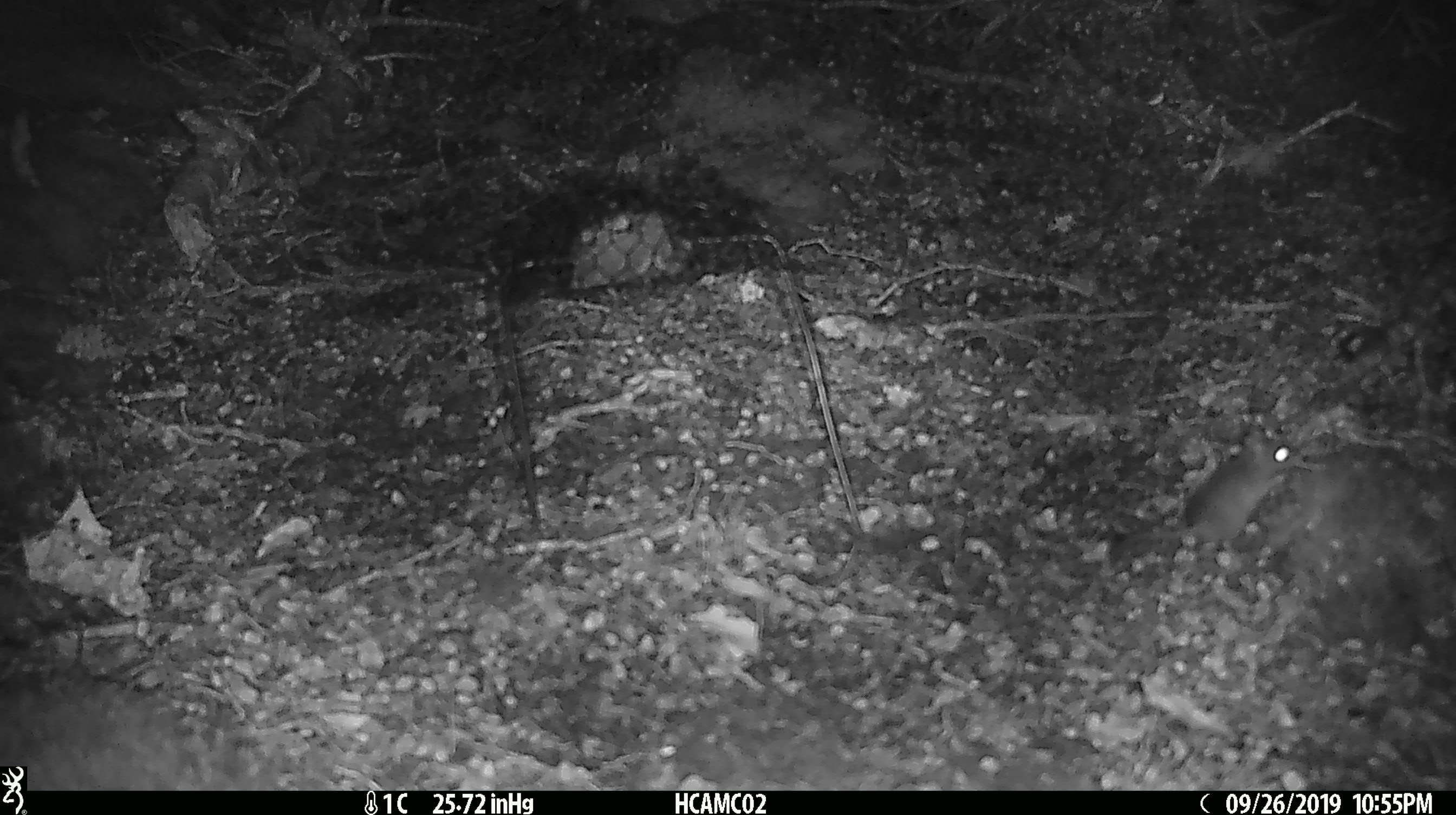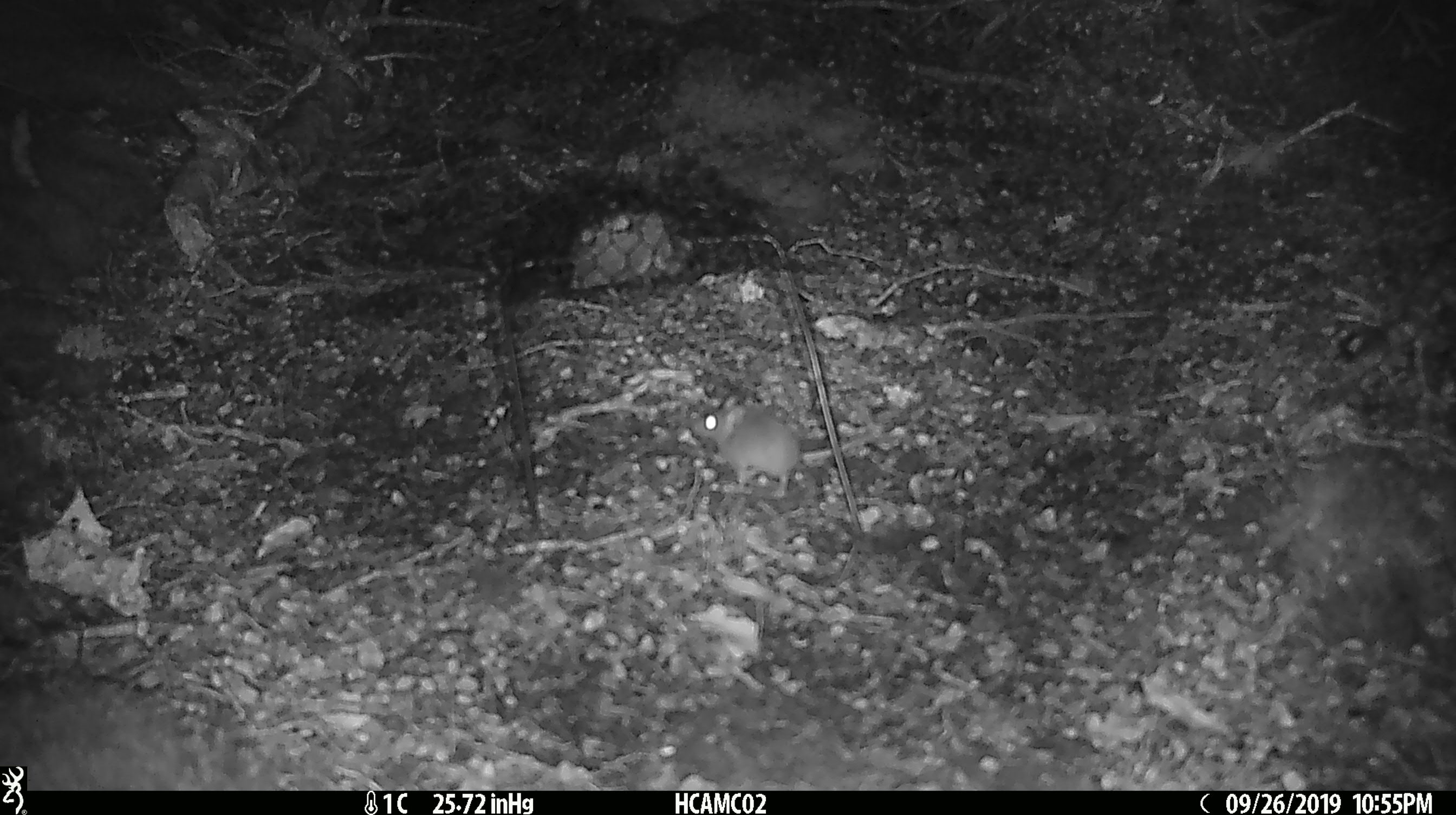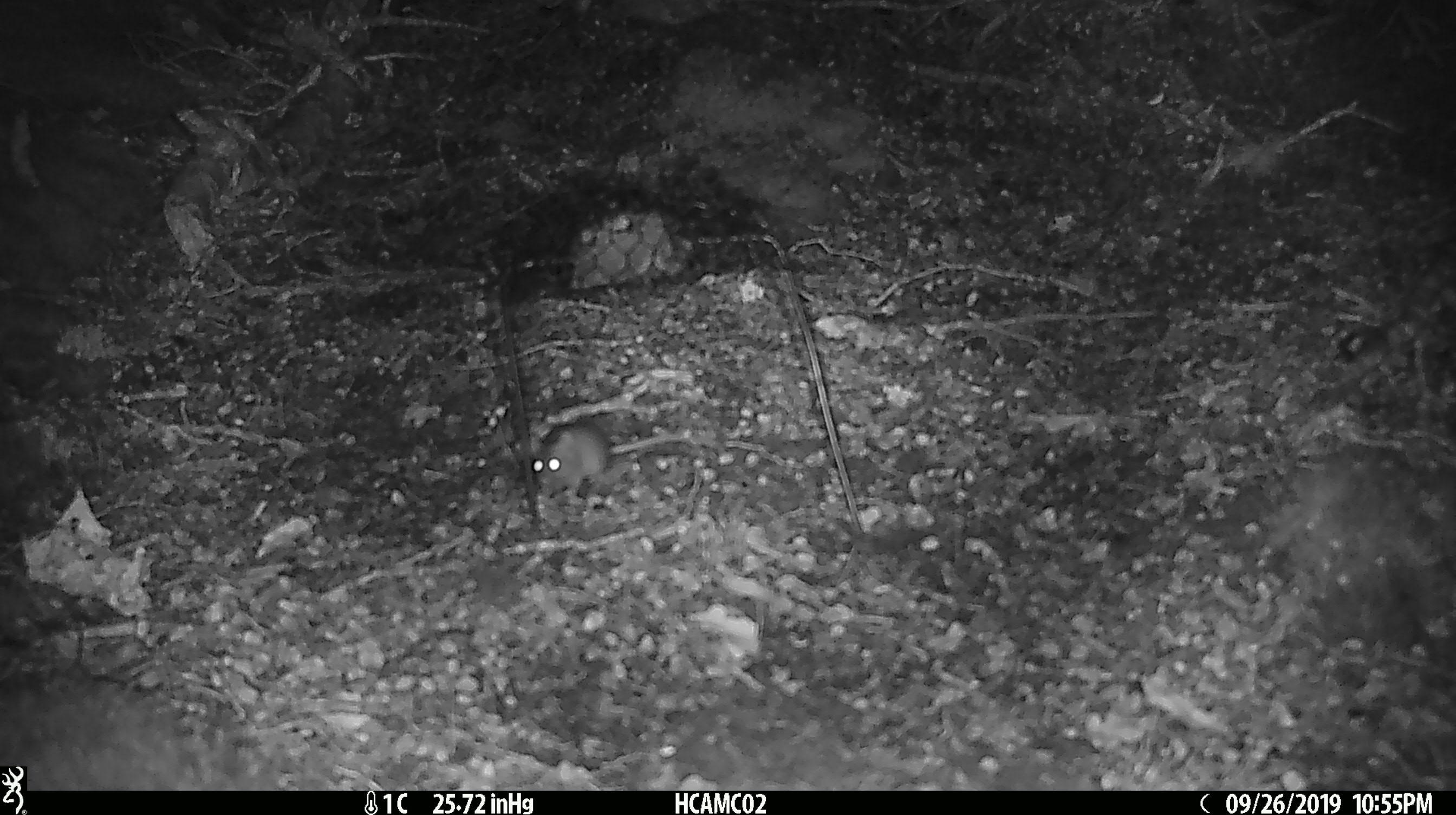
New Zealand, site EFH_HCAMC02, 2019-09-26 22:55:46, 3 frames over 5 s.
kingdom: Animalia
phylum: Chordata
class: Mammalia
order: Rodentia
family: Muridae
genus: Mus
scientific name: Mus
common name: mouse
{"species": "mouse (Mus)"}